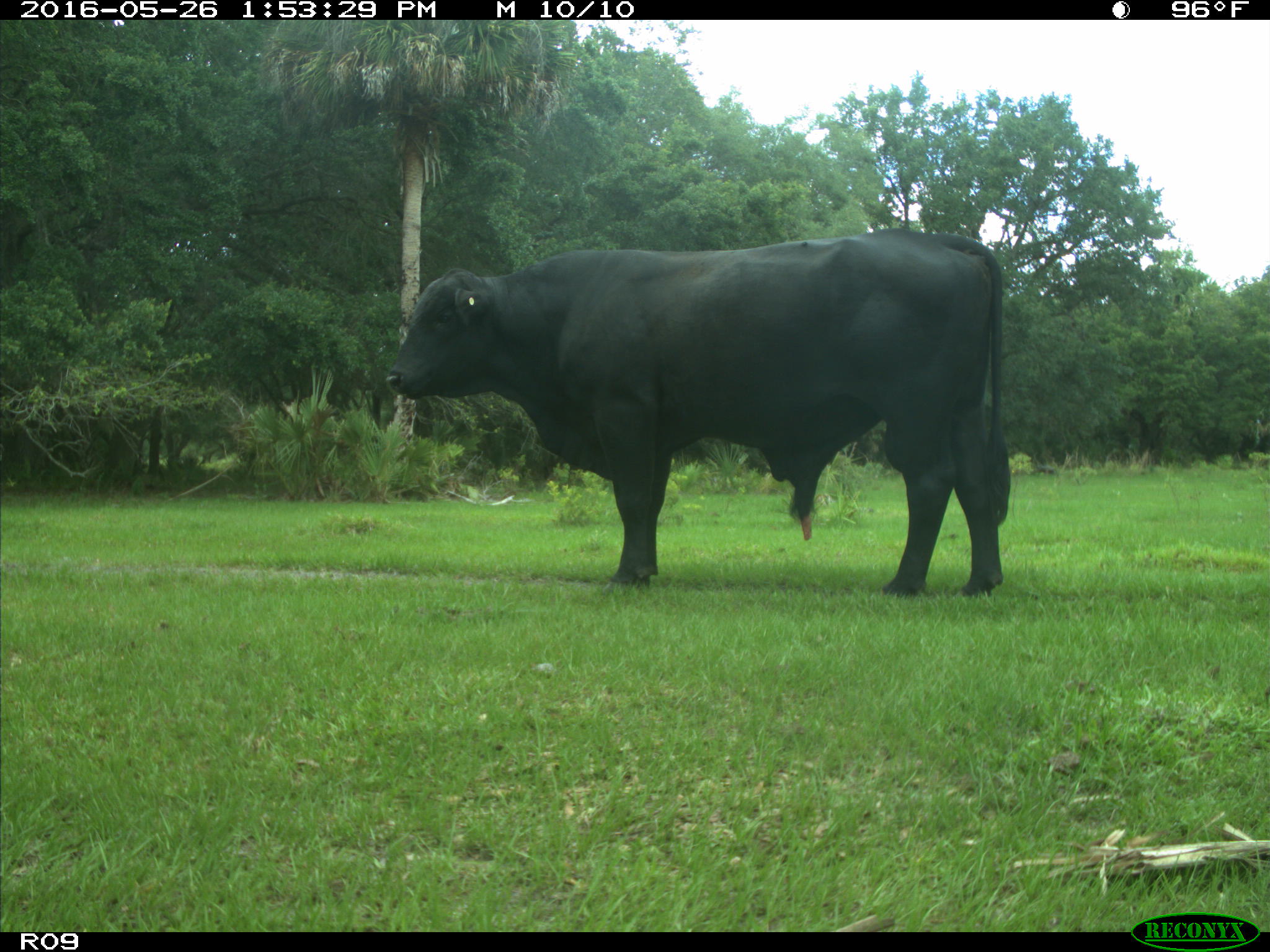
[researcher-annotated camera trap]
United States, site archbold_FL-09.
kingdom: Animalia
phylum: Chordata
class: Mammalia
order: Artiodactyla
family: Bovidae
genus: Bos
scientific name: Bos taurus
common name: domestic cow